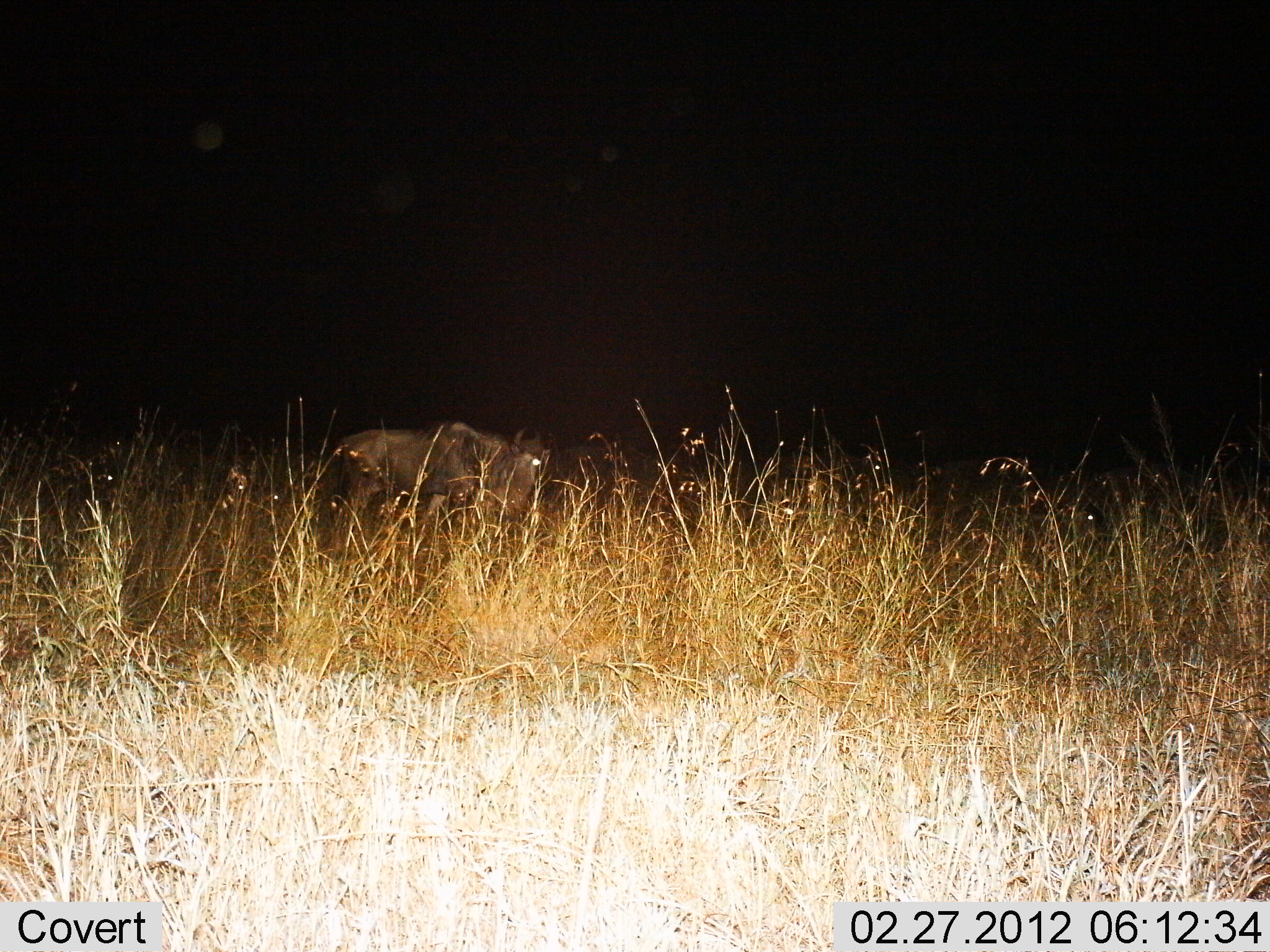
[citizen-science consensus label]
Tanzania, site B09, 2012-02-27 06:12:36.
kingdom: Animalia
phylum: Chordata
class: Mammalia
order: Artiodactyla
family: Bovidae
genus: Connochaetes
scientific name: Connochaetes taurinus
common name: blue wildebeest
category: wildebeest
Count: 1.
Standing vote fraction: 55%.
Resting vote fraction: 9%.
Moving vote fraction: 45%.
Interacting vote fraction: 0%.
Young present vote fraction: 0%.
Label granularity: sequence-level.